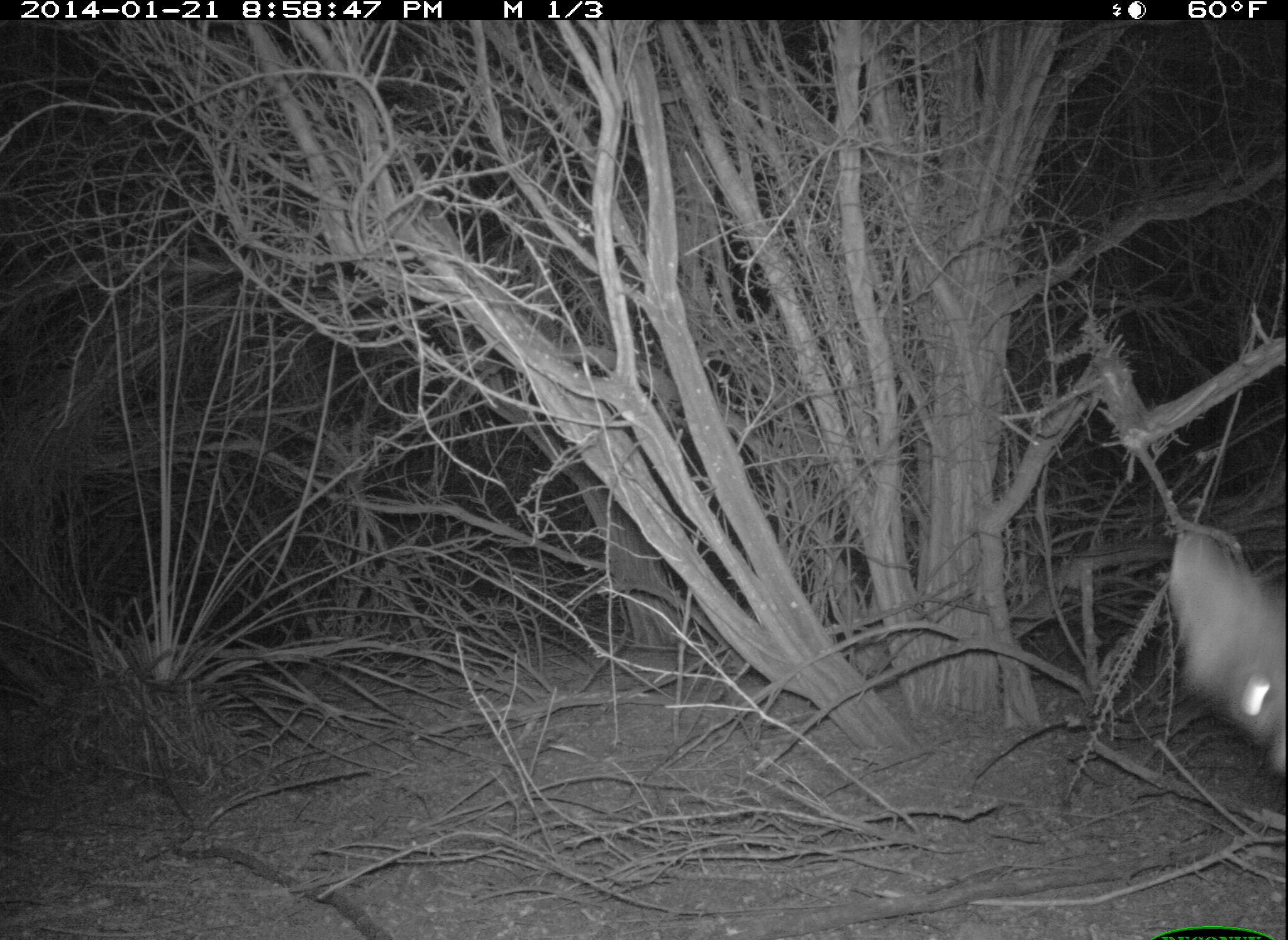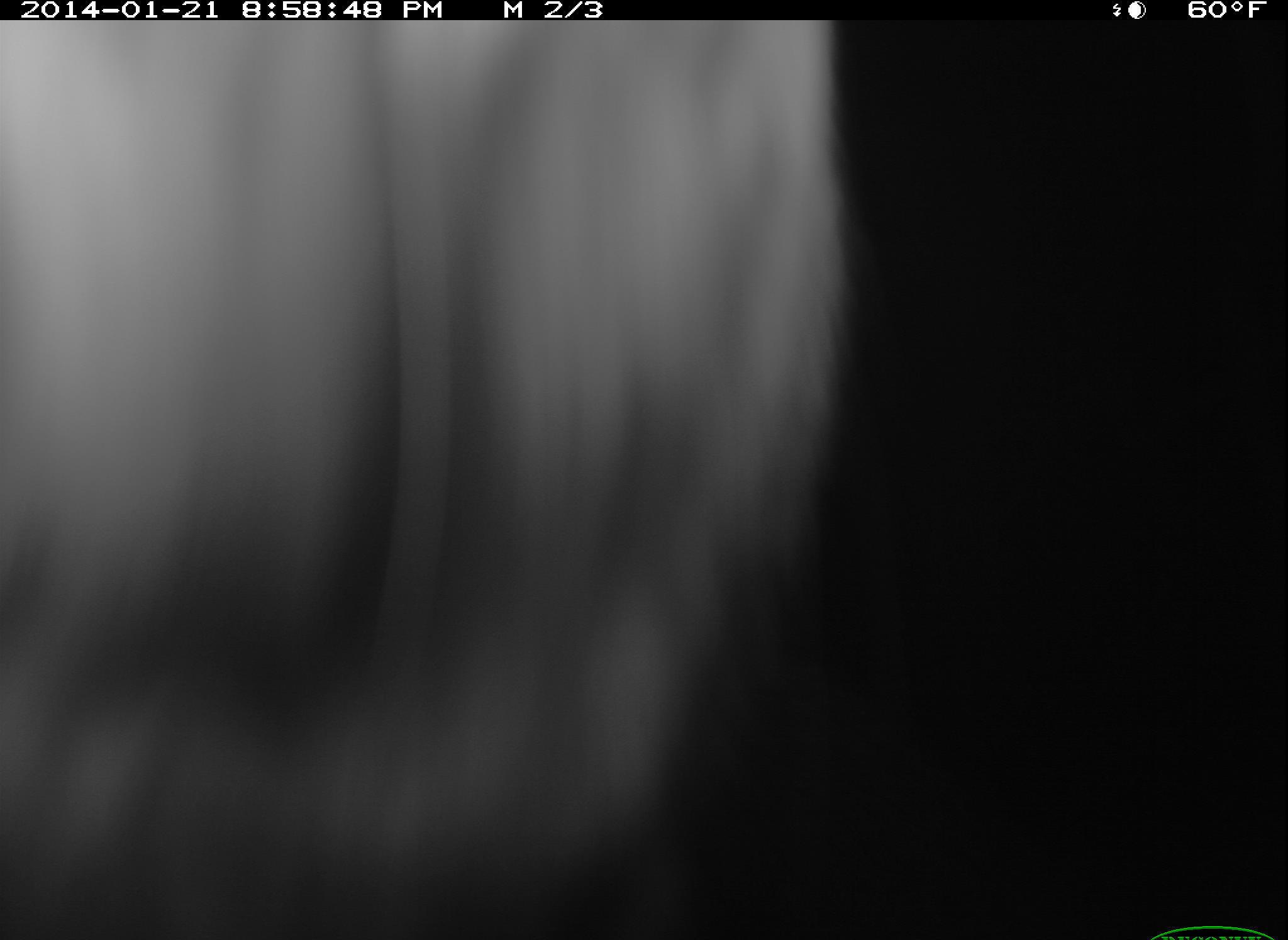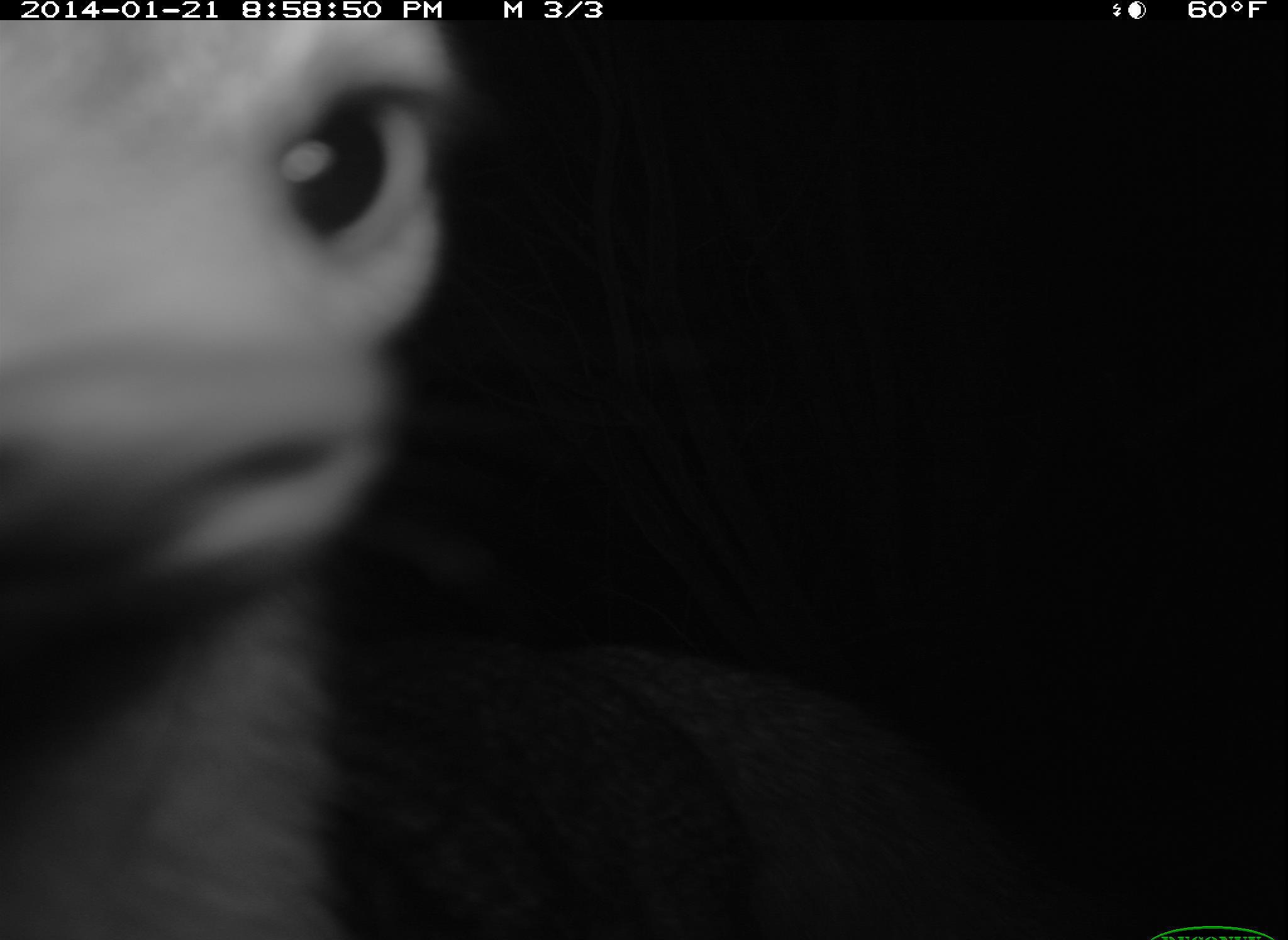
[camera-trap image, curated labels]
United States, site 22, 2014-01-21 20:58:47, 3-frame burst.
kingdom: Animalia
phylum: Chordata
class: Mammalia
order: Carnivora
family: Canidae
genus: Urocyon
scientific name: Urocyon cinereoargenteus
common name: gray fox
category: fox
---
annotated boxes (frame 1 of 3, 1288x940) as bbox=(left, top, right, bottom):
fox: bbox=(1170, 528, 1288, 773)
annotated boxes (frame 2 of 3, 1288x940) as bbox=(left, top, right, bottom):
fox: bbox=(1, 21, 851, 940)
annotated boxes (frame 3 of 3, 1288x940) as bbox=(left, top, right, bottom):
fox: bbox=(1, 21, 468, 940)